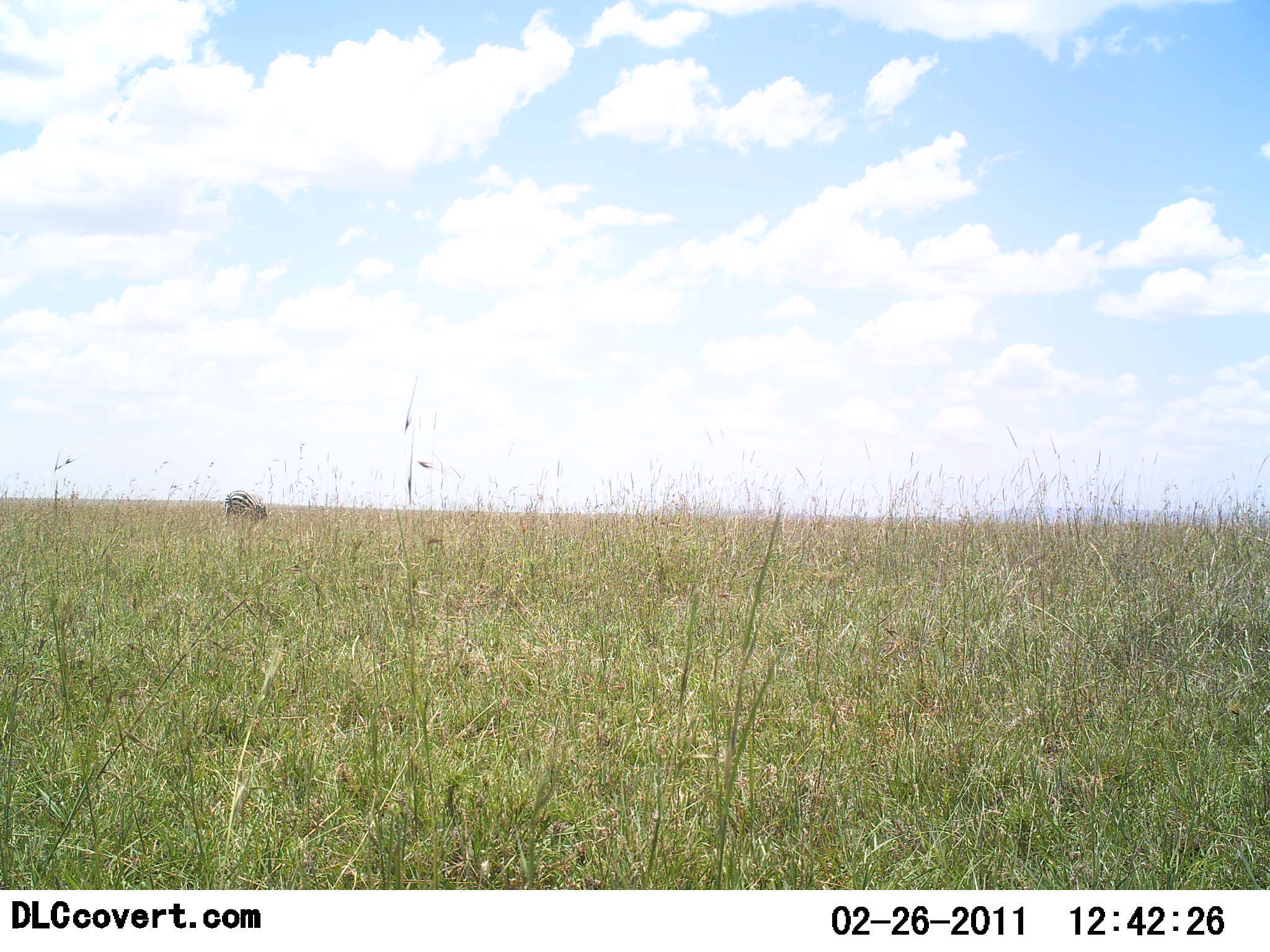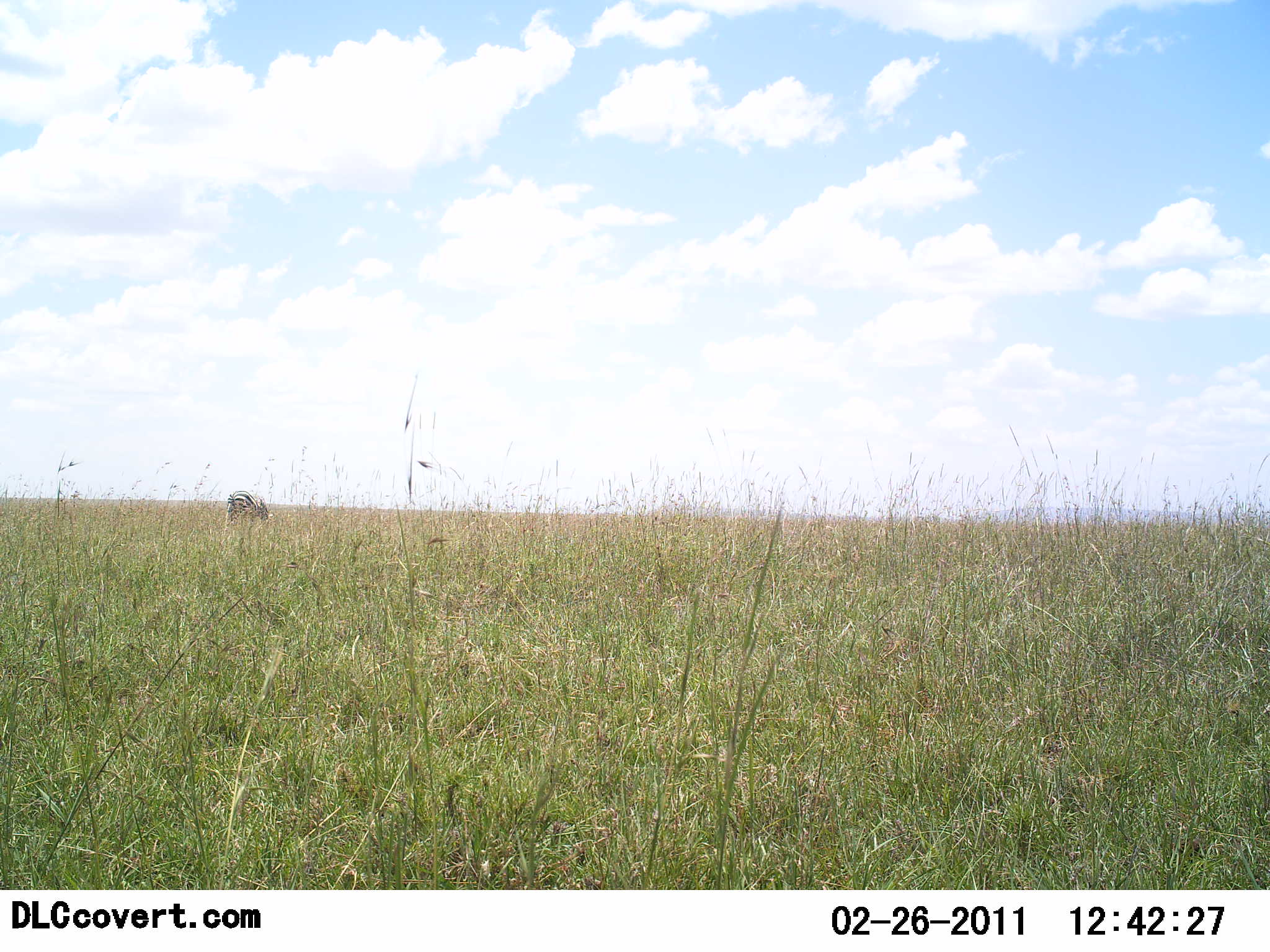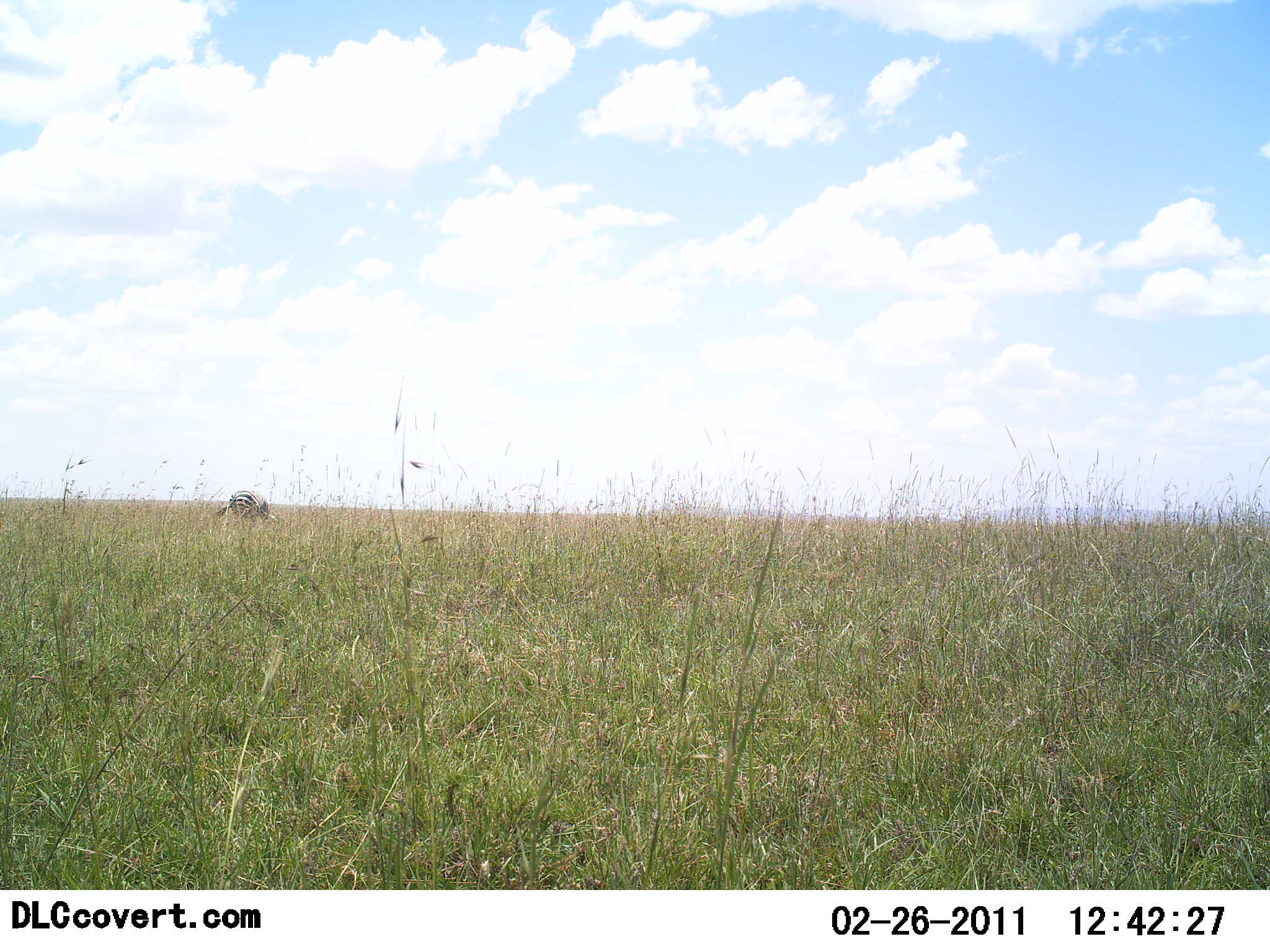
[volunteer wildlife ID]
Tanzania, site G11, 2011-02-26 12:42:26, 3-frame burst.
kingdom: Animalia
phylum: Chordata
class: Mammalia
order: Perissodactyla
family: Equidae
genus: Equus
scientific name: Equus quagga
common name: plains zebra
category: zebra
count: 1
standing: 27%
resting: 0%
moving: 0%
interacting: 0%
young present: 0%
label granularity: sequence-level